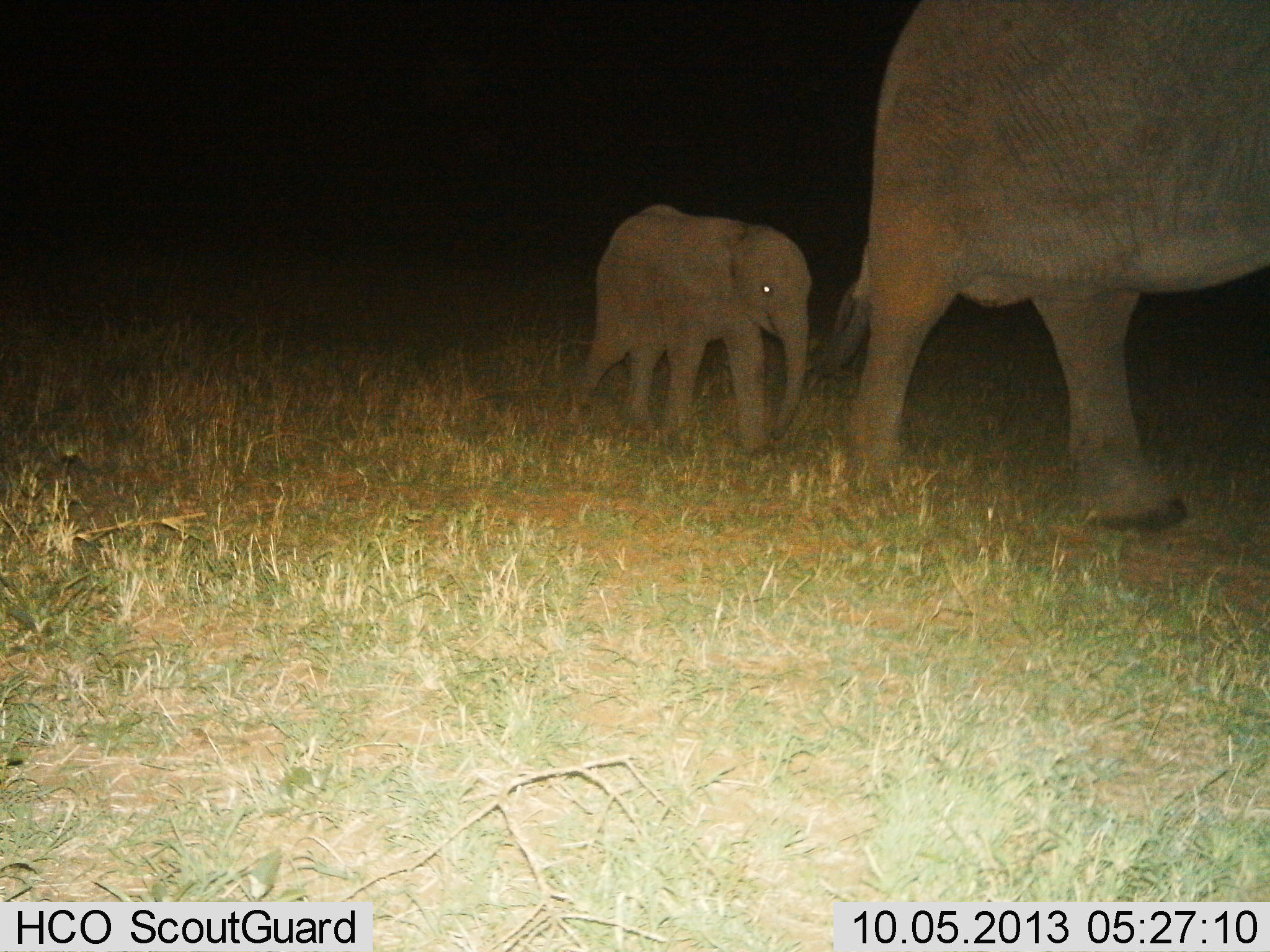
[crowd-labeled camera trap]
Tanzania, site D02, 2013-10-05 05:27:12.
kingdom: Animalia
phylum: Chordata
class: Mammalia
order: Proboscidea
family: Elephantidae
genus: Loxodonta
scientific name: Loxodonta africana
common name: african bush elephant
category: elephant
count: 2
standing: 0%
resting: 0%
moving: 100%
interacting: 0%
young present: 94%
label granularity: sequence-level